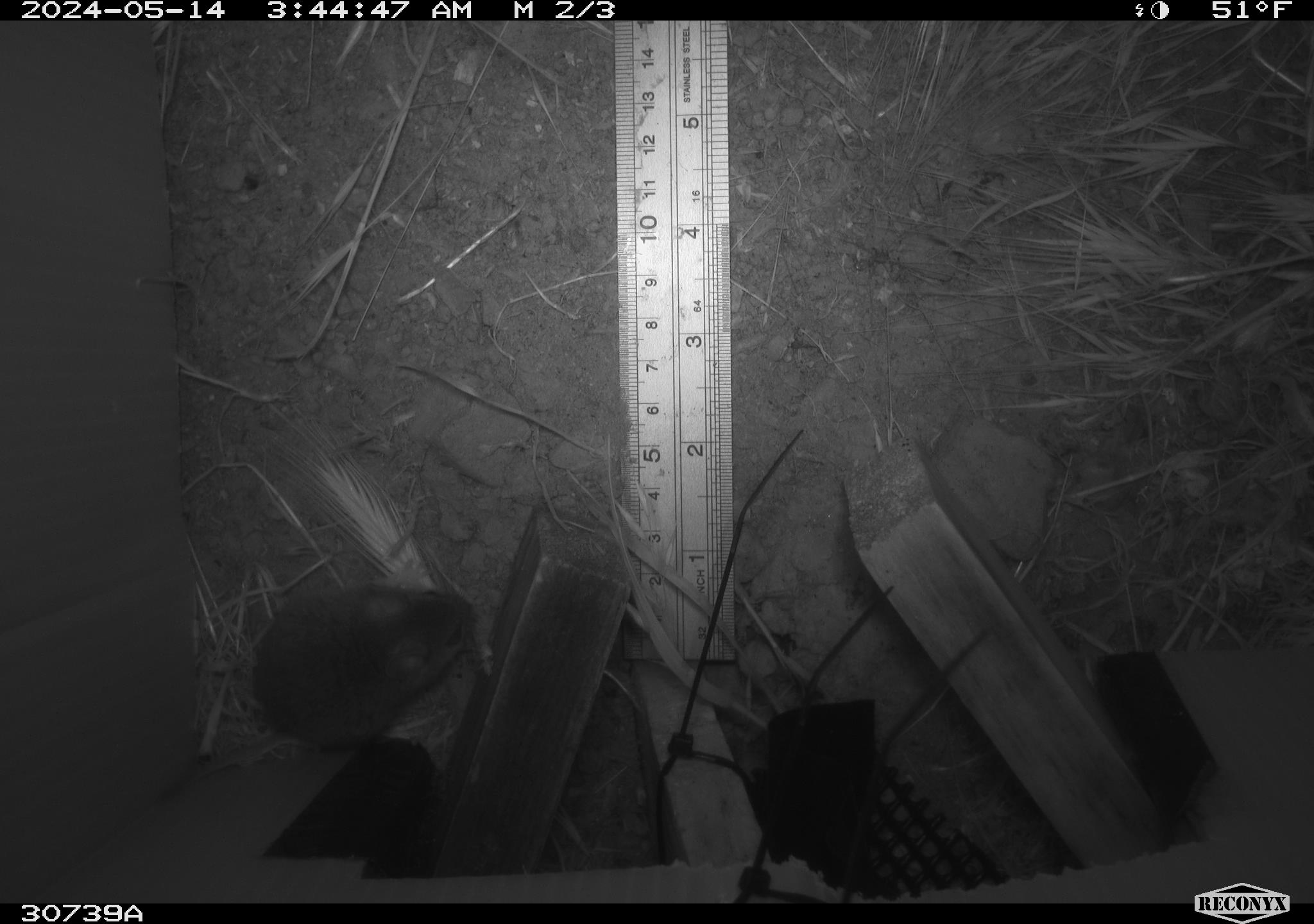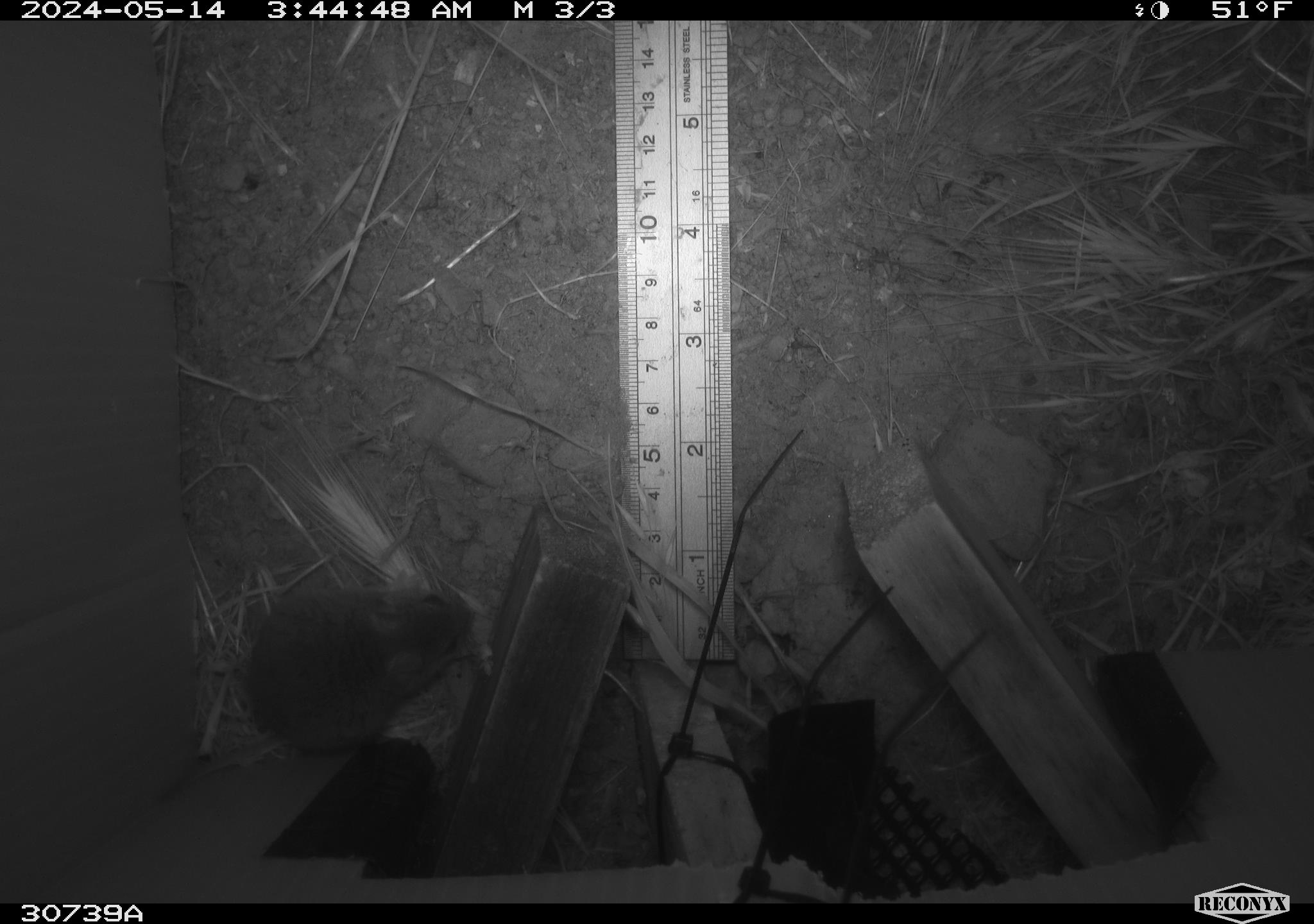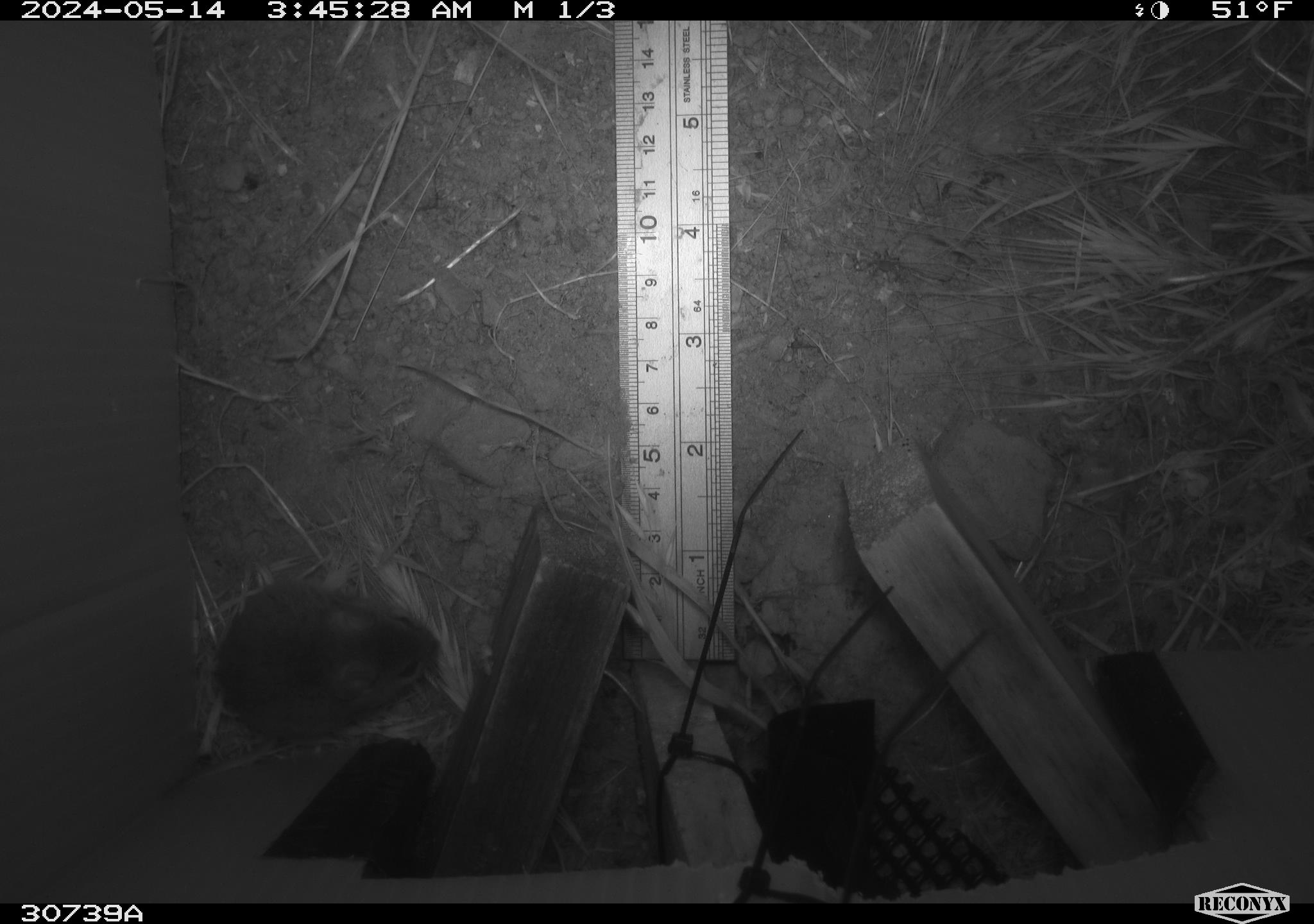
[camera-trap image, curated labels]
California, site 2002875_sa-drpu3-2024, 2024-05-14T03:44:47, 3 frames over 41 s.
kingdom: Animalia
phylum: Chordata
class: Mammalia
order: Rodentia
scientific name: Rodentia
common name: rodent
Rodent (Rodentia).